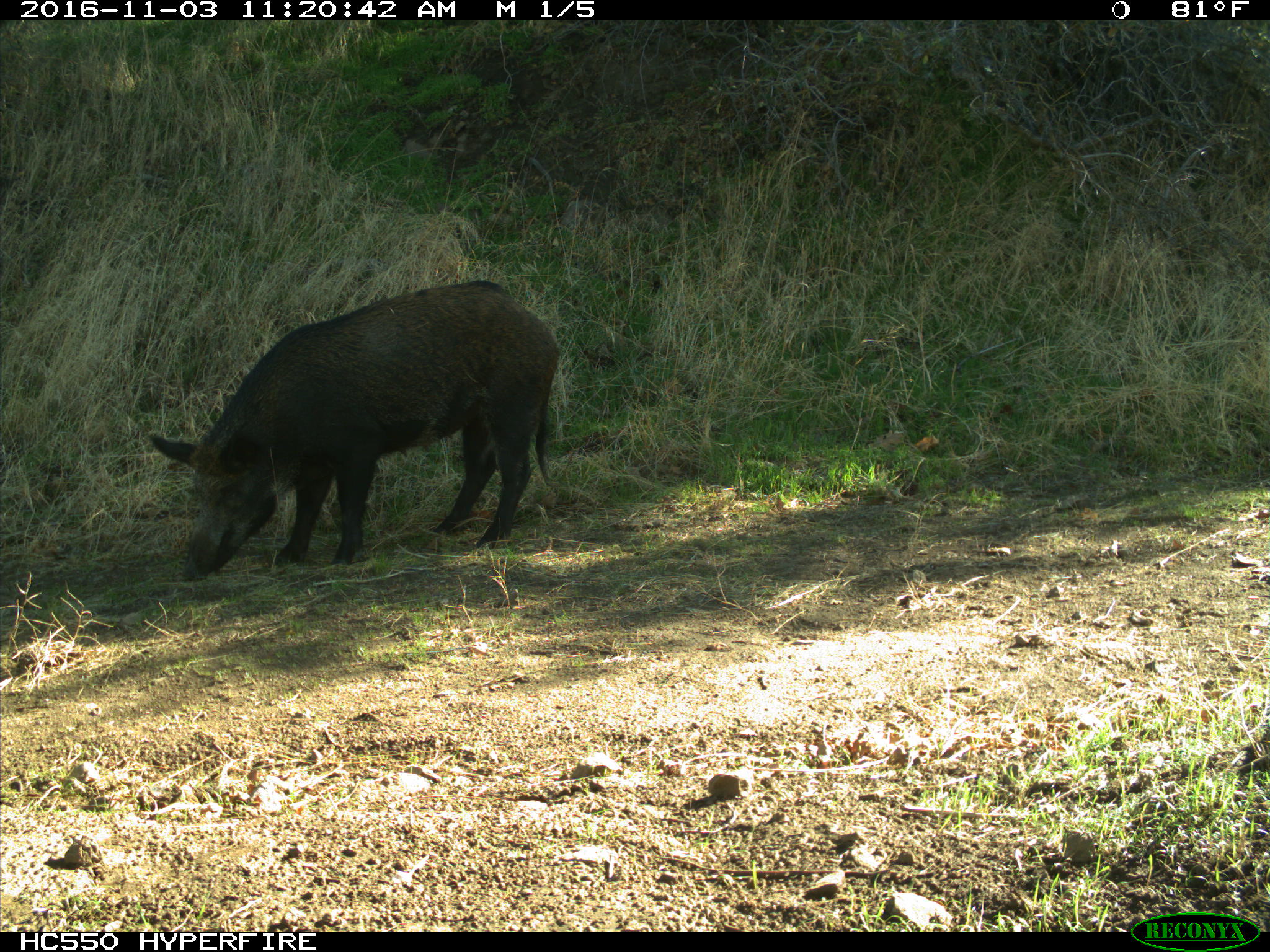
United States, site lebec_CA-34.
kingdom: Animalia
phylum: Chordata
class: Mammalia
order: Artiodactyla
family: Suidae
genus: Sus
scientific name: Sus scrofa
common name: wild boar